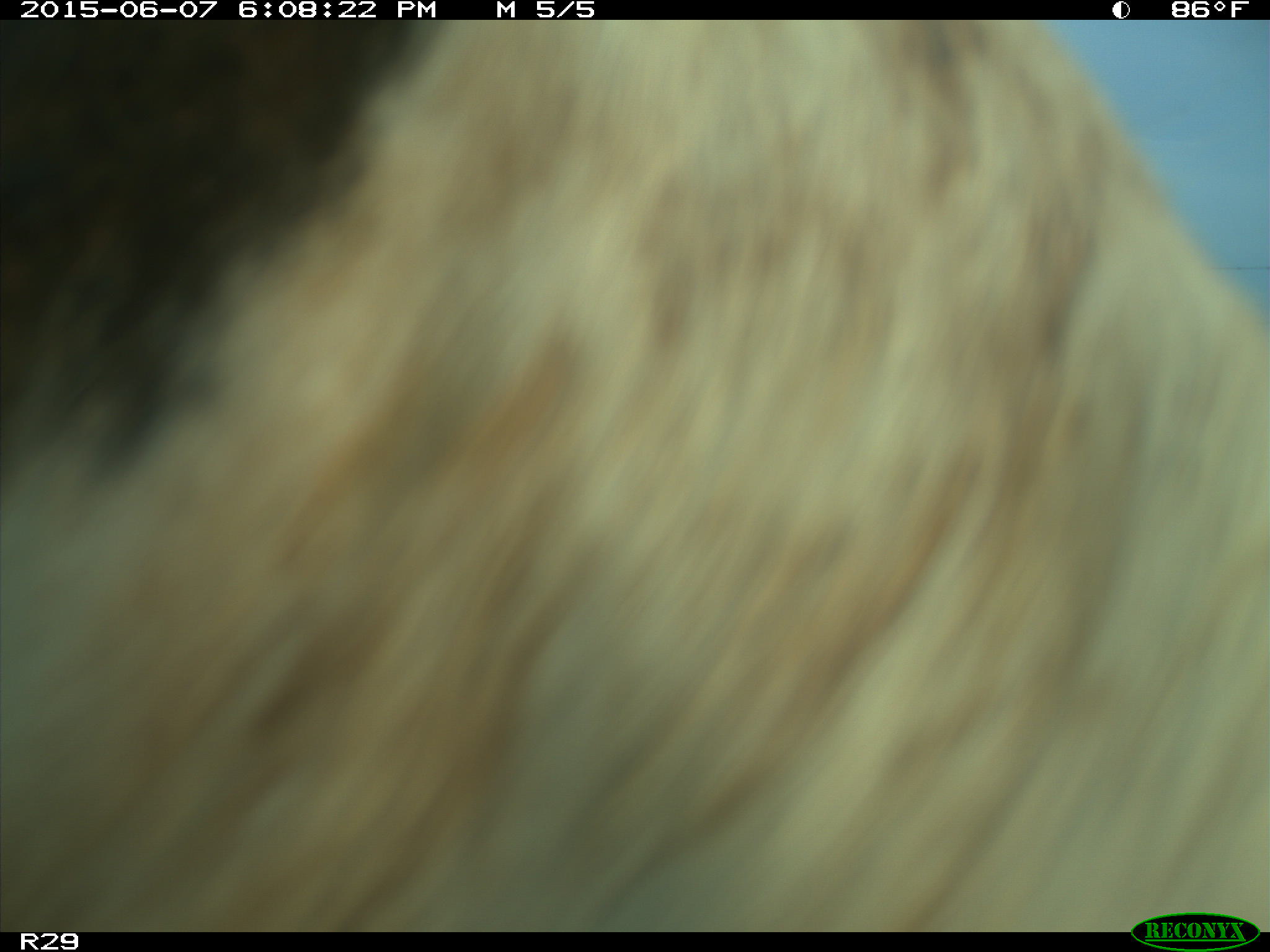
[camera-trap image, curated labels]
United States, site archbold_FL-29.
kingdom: Animalia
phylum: Chordata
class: Mammalia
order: Artiodactyla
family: Bovidae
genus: Bos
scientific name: Bos taurus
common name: domestic cow